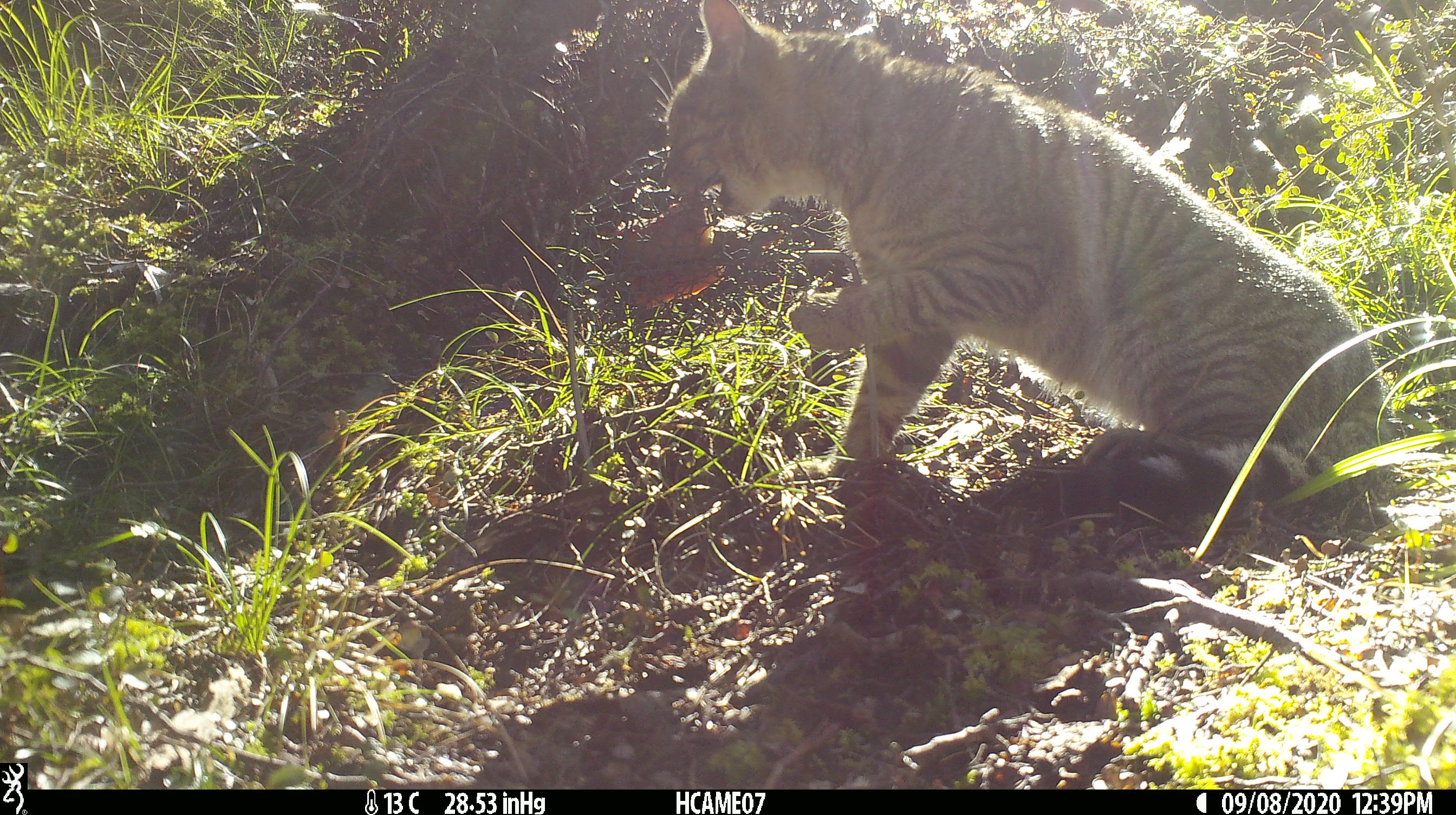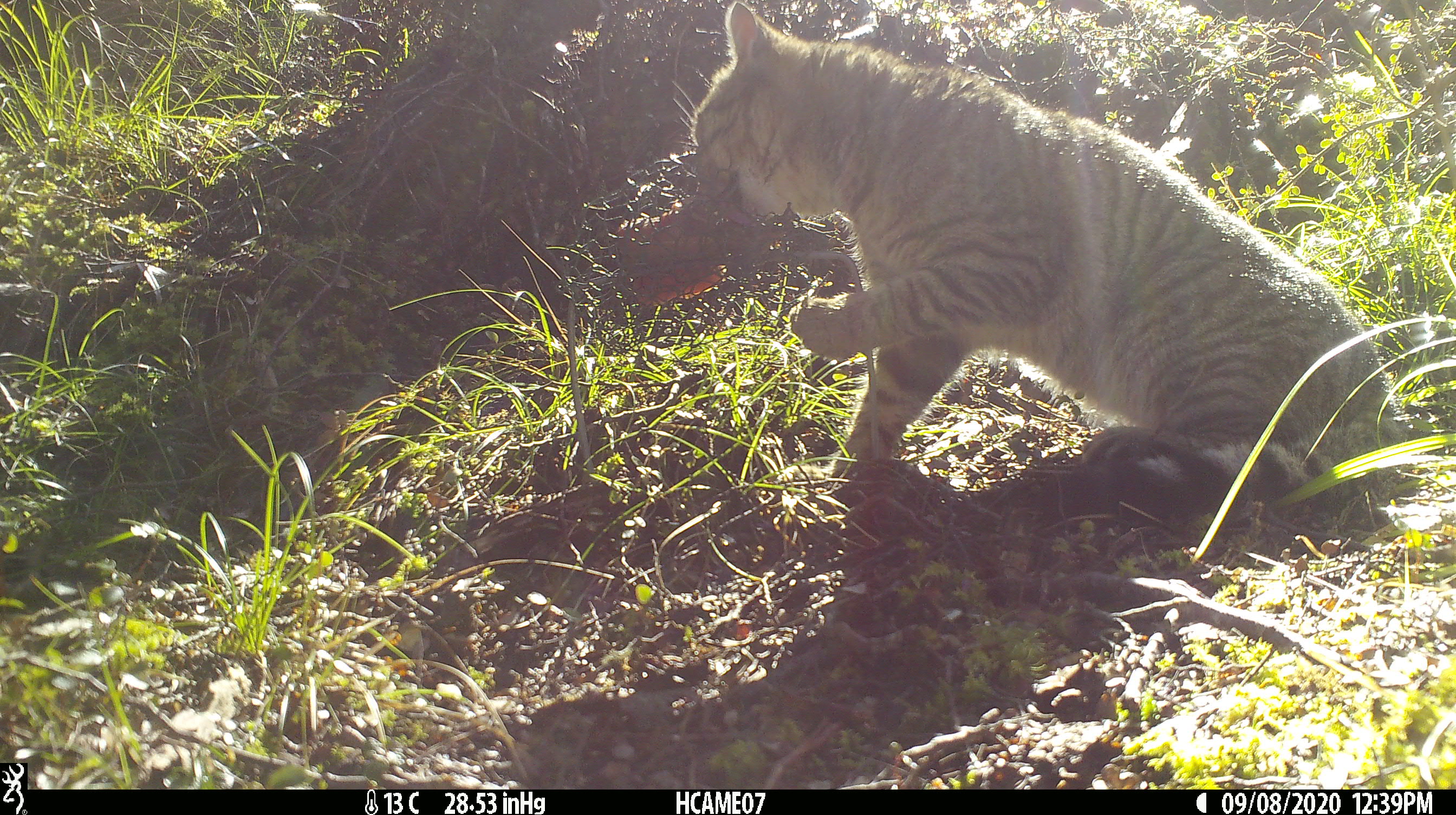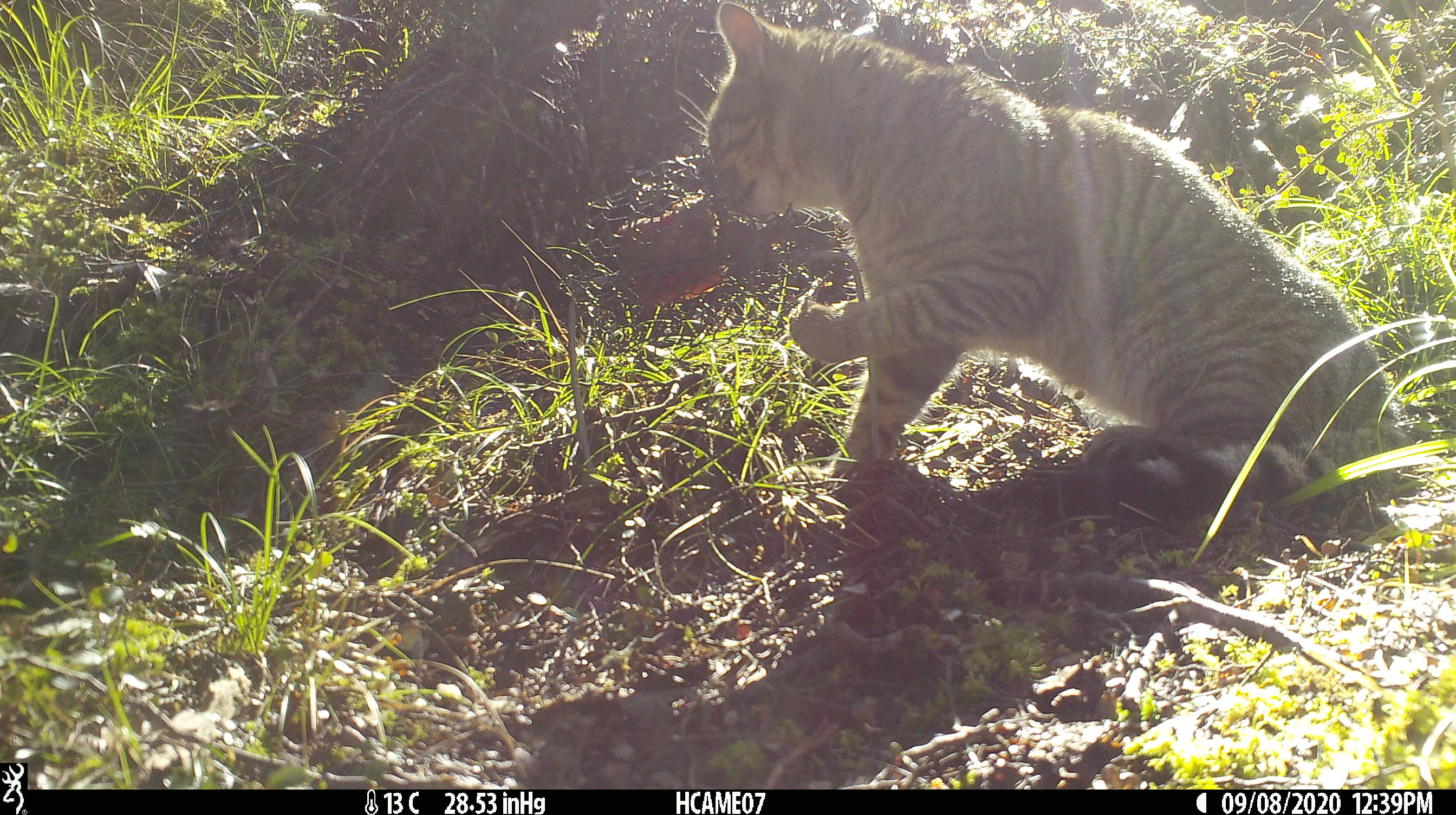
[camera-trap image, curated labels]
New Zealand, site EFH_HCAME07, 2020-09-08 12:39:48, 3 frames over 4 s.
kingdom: Animalia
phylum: Chordata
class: Mammalia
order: Carnivora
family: Felidae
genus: Felis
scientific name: Felis catus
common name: domestic cat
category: cat